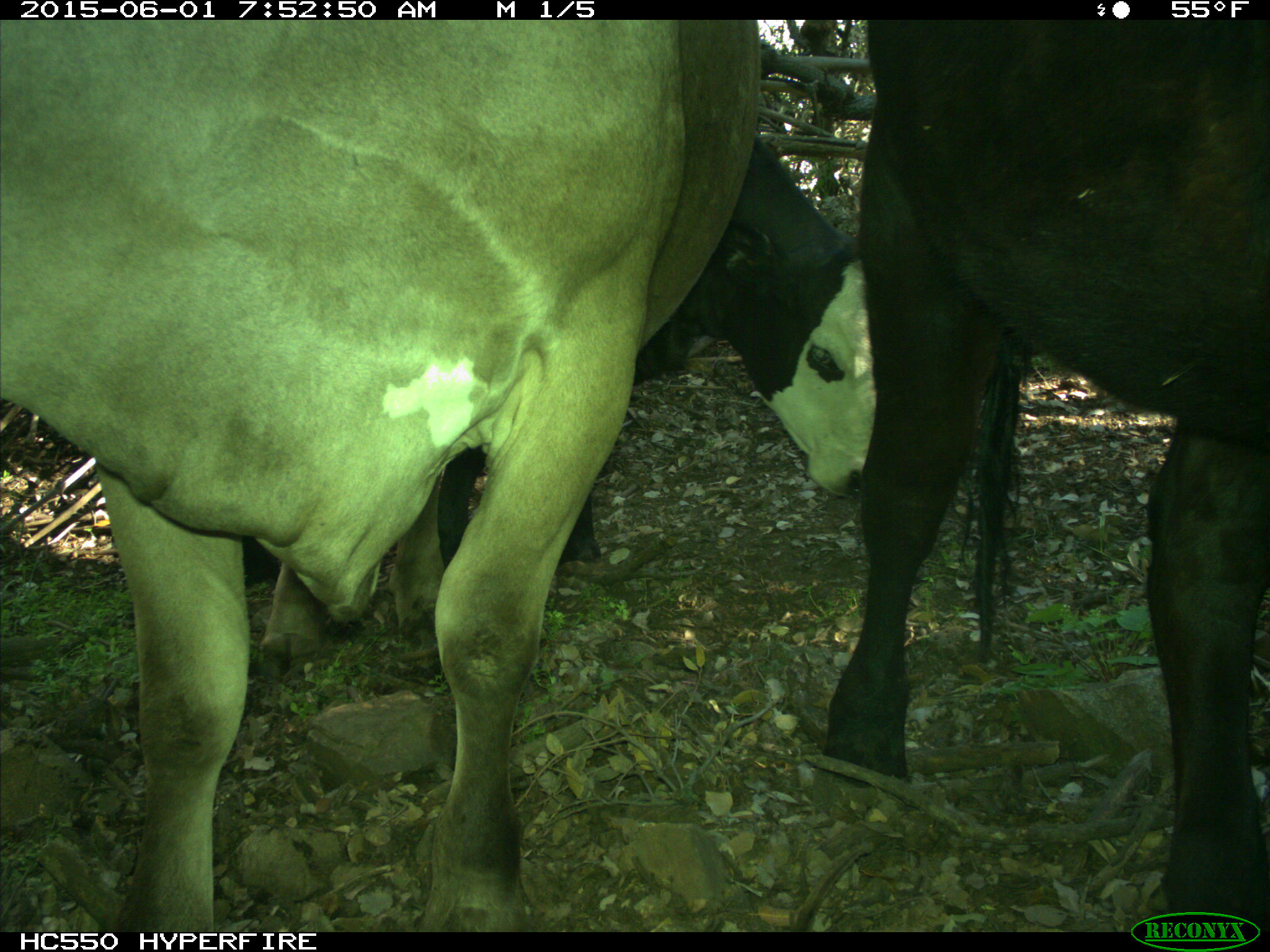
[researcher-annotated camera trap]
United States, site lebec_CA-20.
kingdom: Animalia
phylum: Chordata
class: Mammalia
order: Artiodactyla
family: Bovidae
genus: Bos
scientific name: Bos taurus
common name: domestic cow